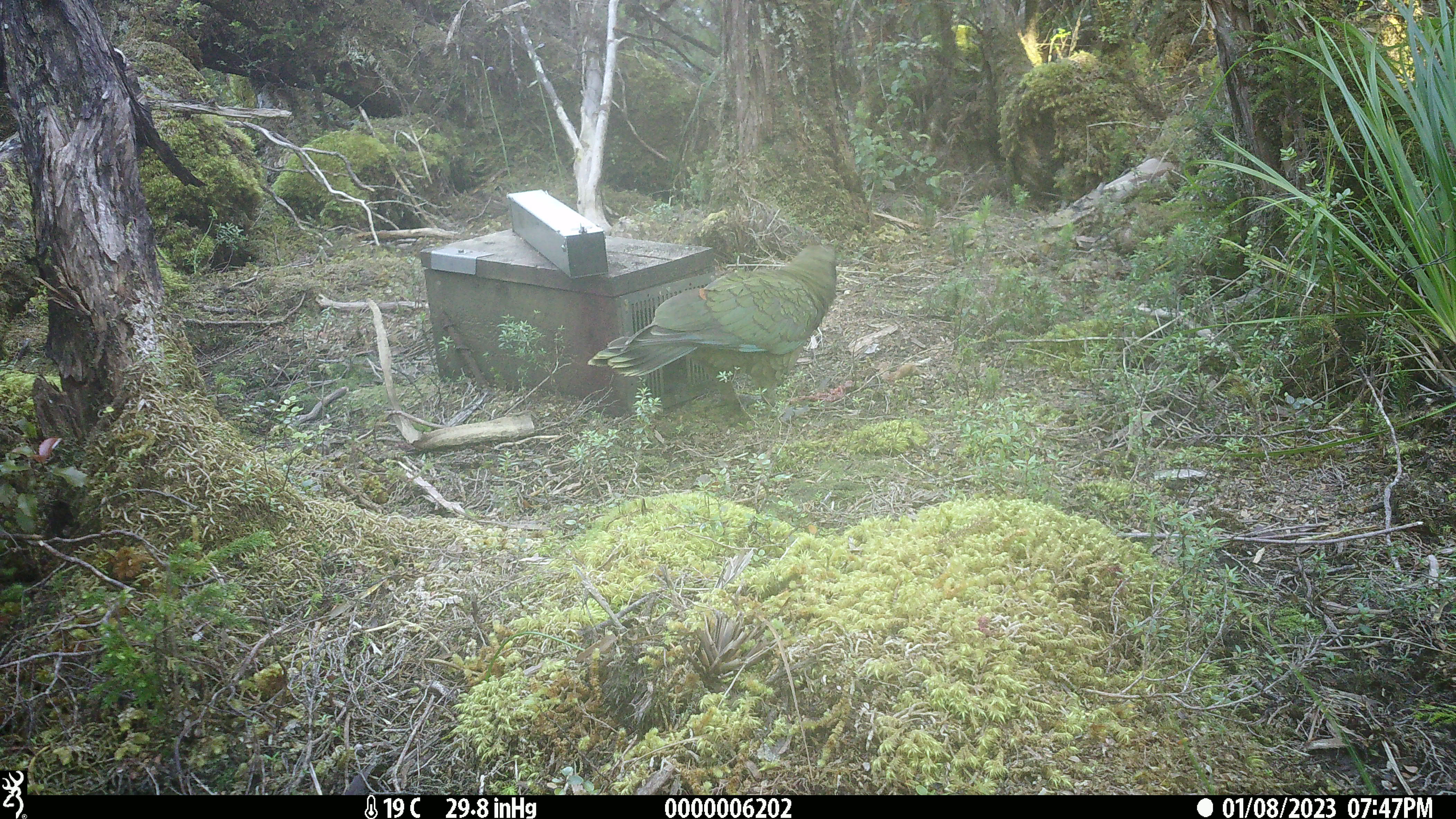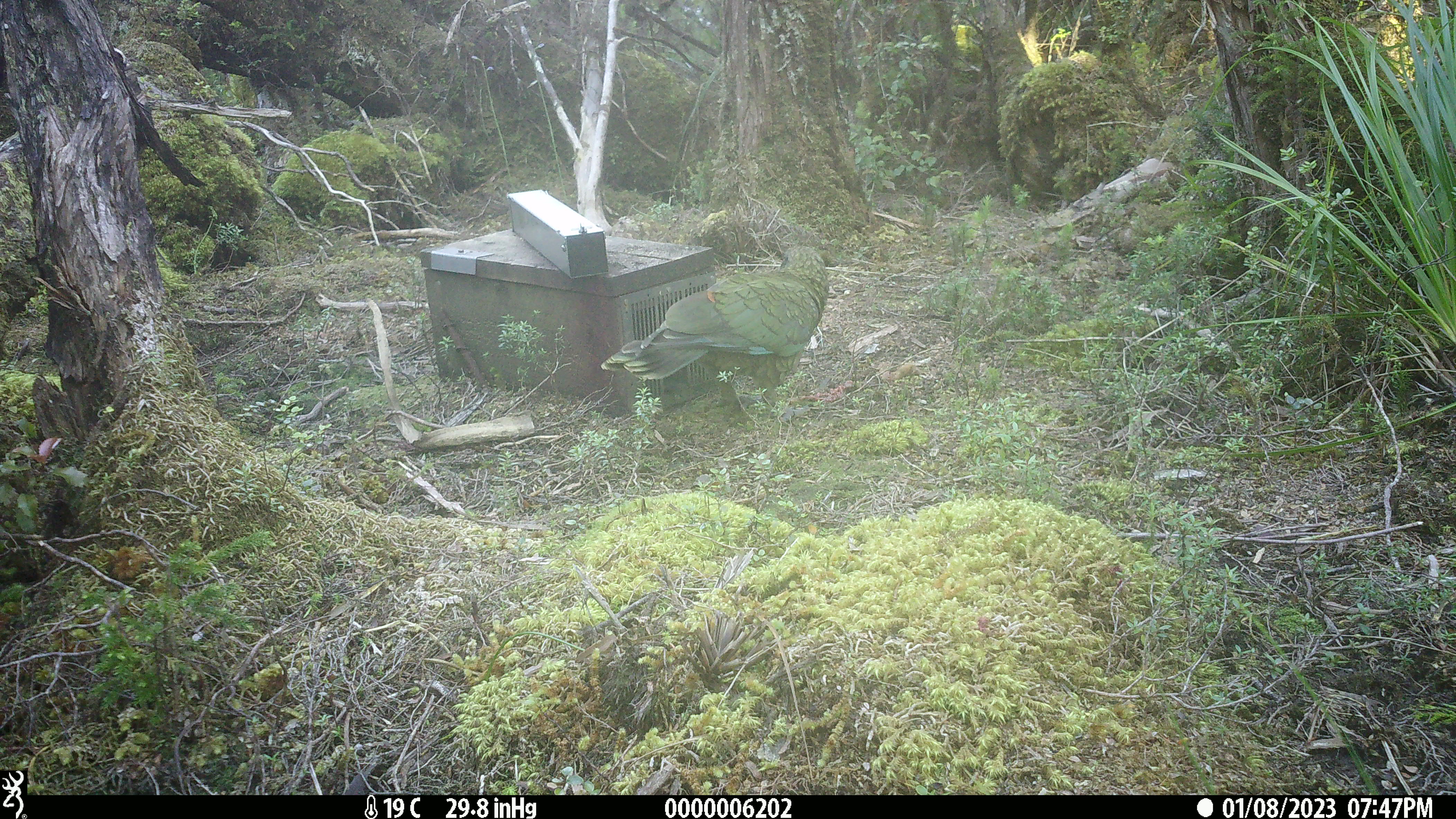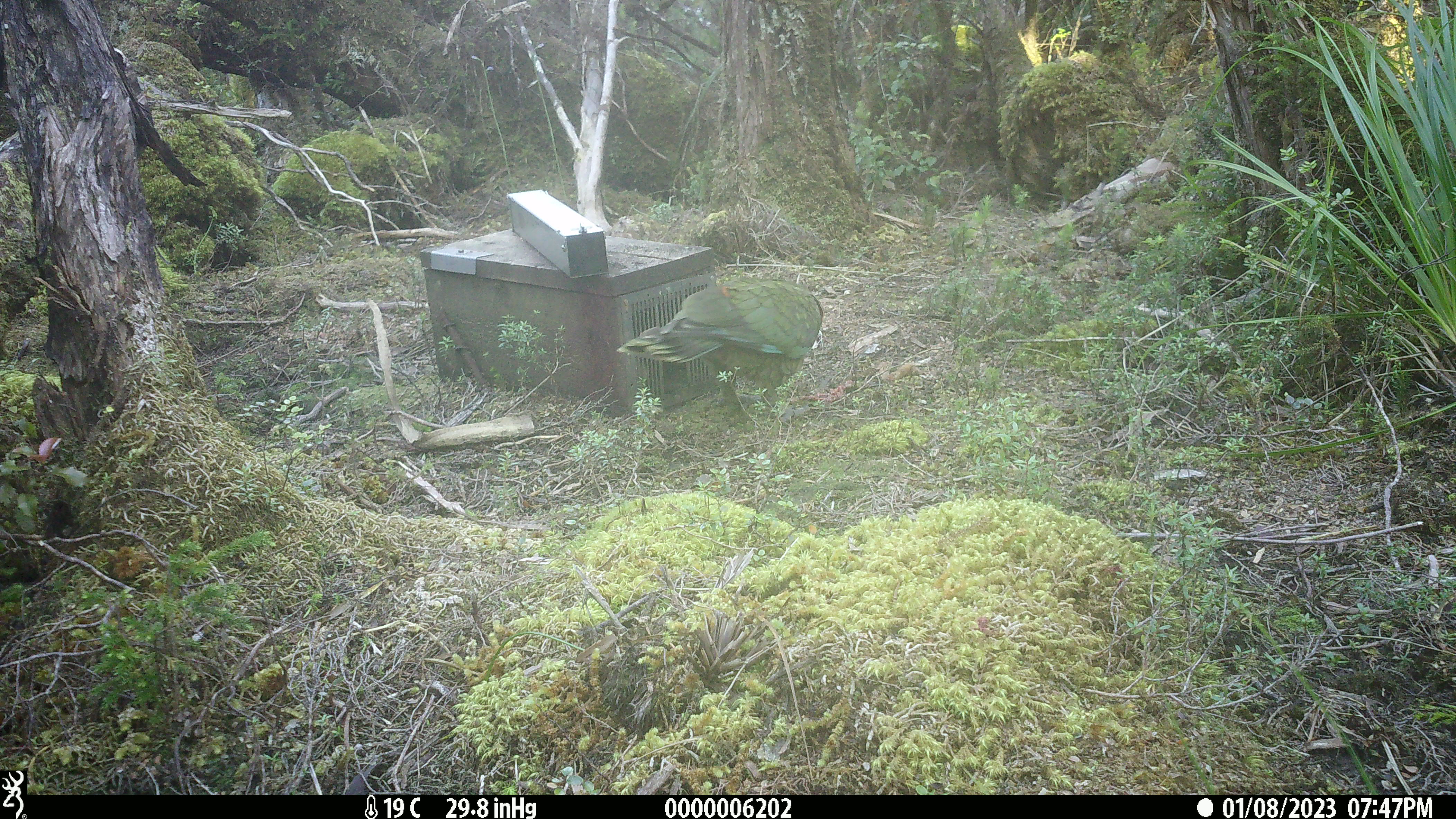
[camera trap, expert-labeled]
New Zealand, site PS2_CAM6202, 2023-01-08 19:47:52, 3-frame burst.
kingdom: Animalia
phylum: Chordata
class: Aves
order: Psittaciformes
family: Strigopidae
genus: Nestor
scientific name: Nestor notabilis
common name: kea